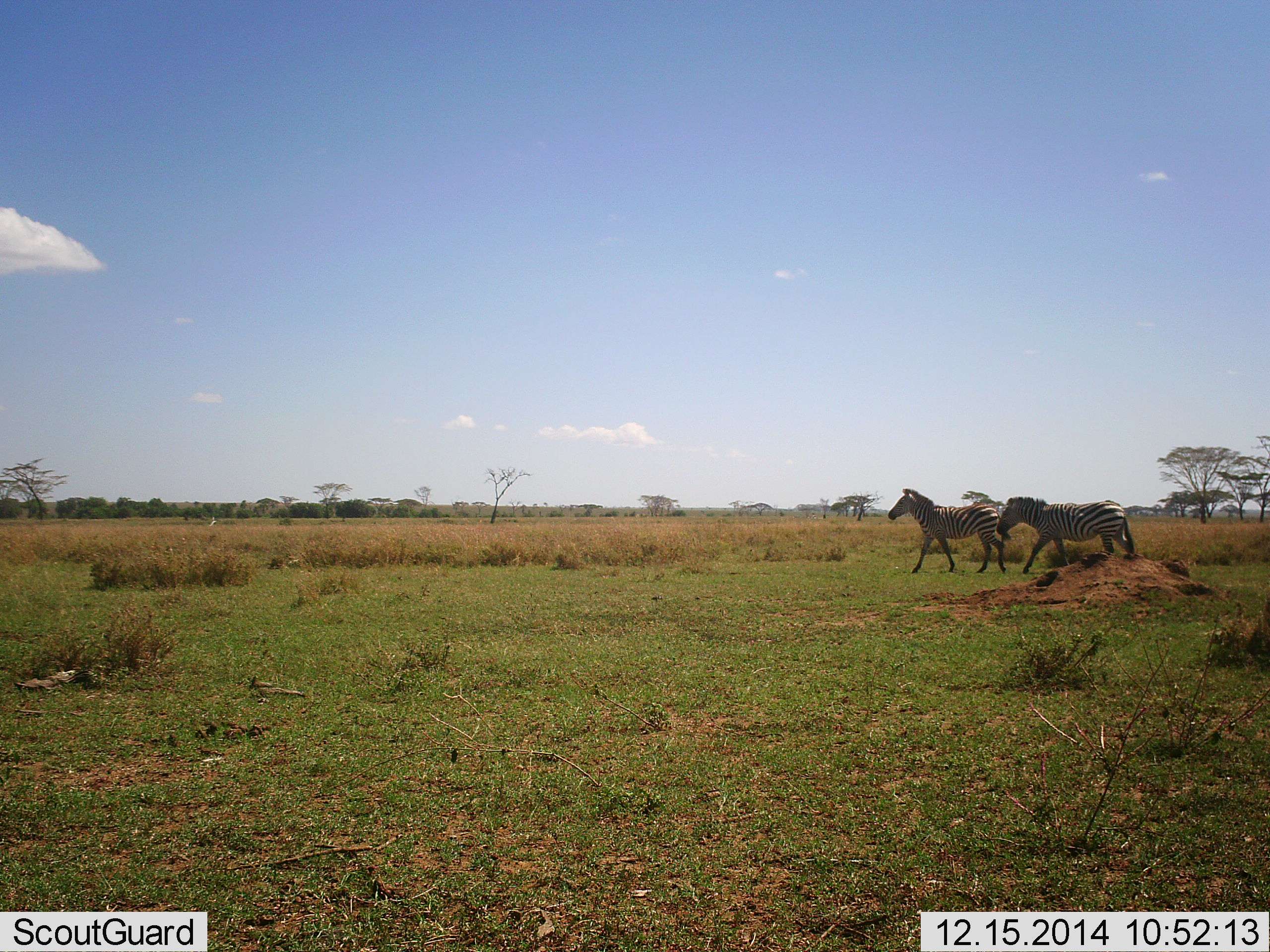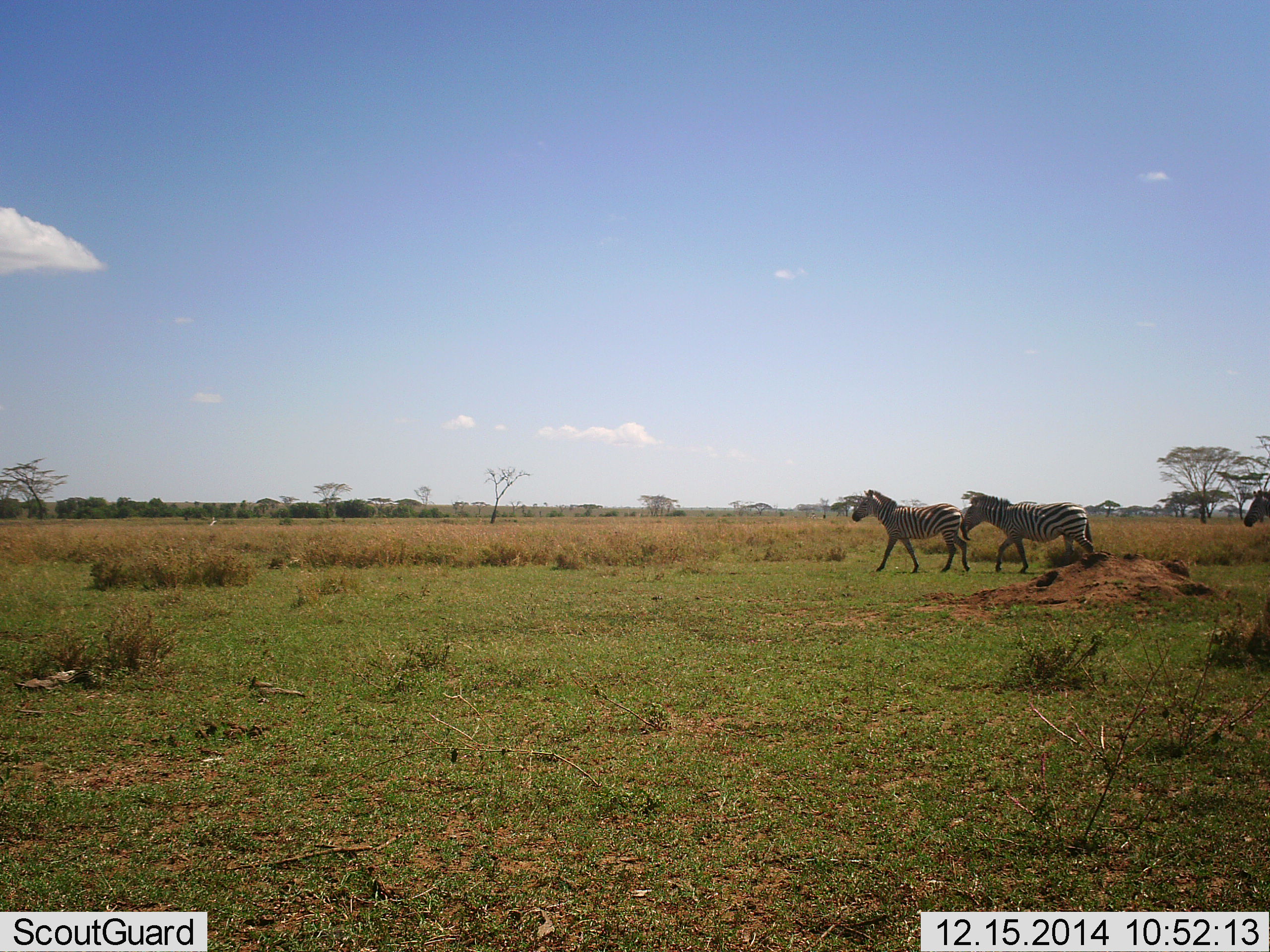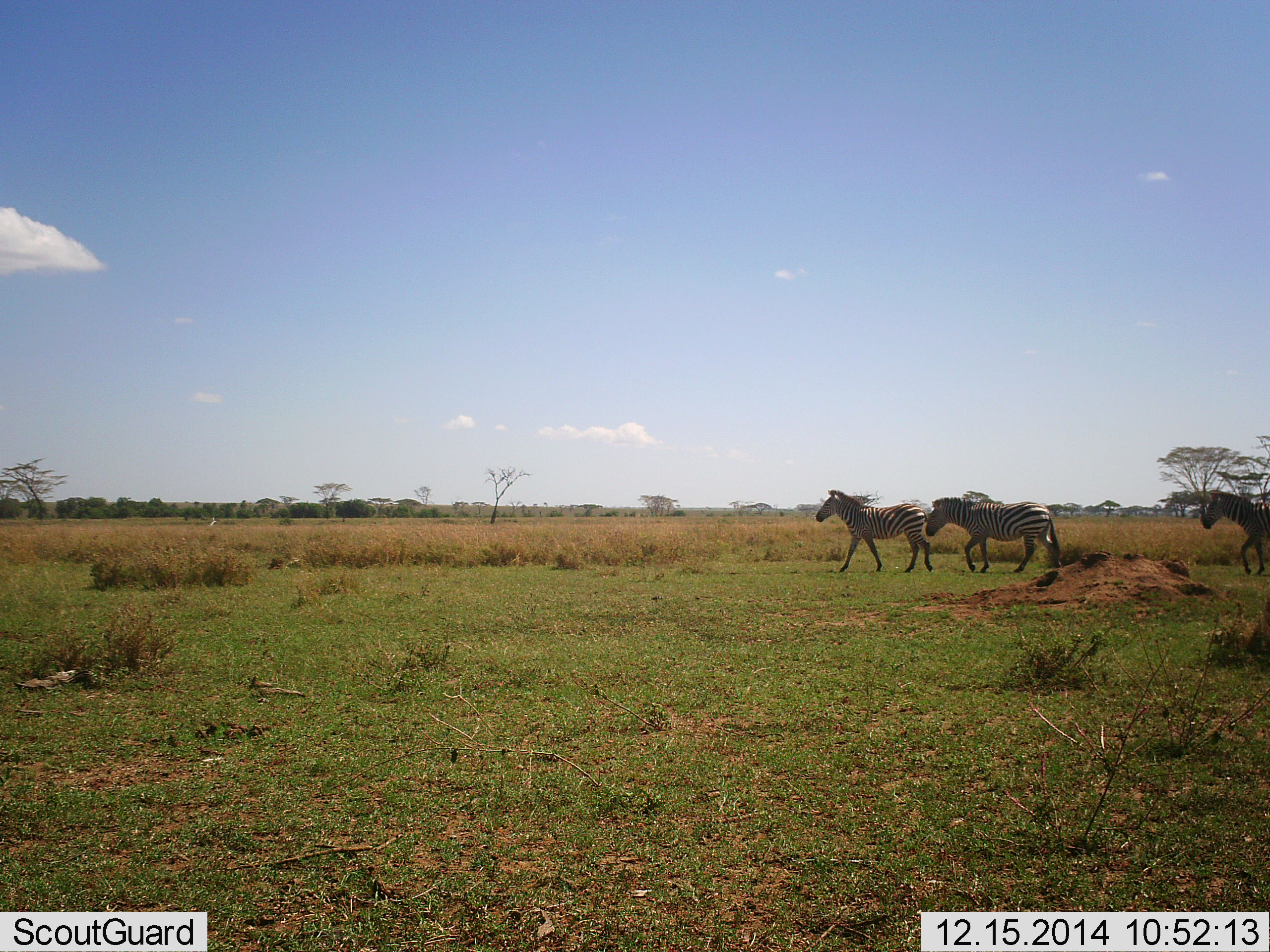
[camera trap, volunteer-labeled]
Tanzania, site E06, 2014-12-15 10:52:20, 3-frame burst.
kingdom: Animalia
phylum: Chordata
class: Mammalia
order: Perissodactyla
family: Equidae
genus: Equus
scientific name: Equus quagga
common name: plains zebra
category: zebra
Zebra (plains zebra) (Equus quagga), count 3. Behavior (volunteer vote fractions): standing 0%, resting 0%, moving 100%, interacting 0%. Young present (vote fraction): 0%. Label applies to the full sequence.